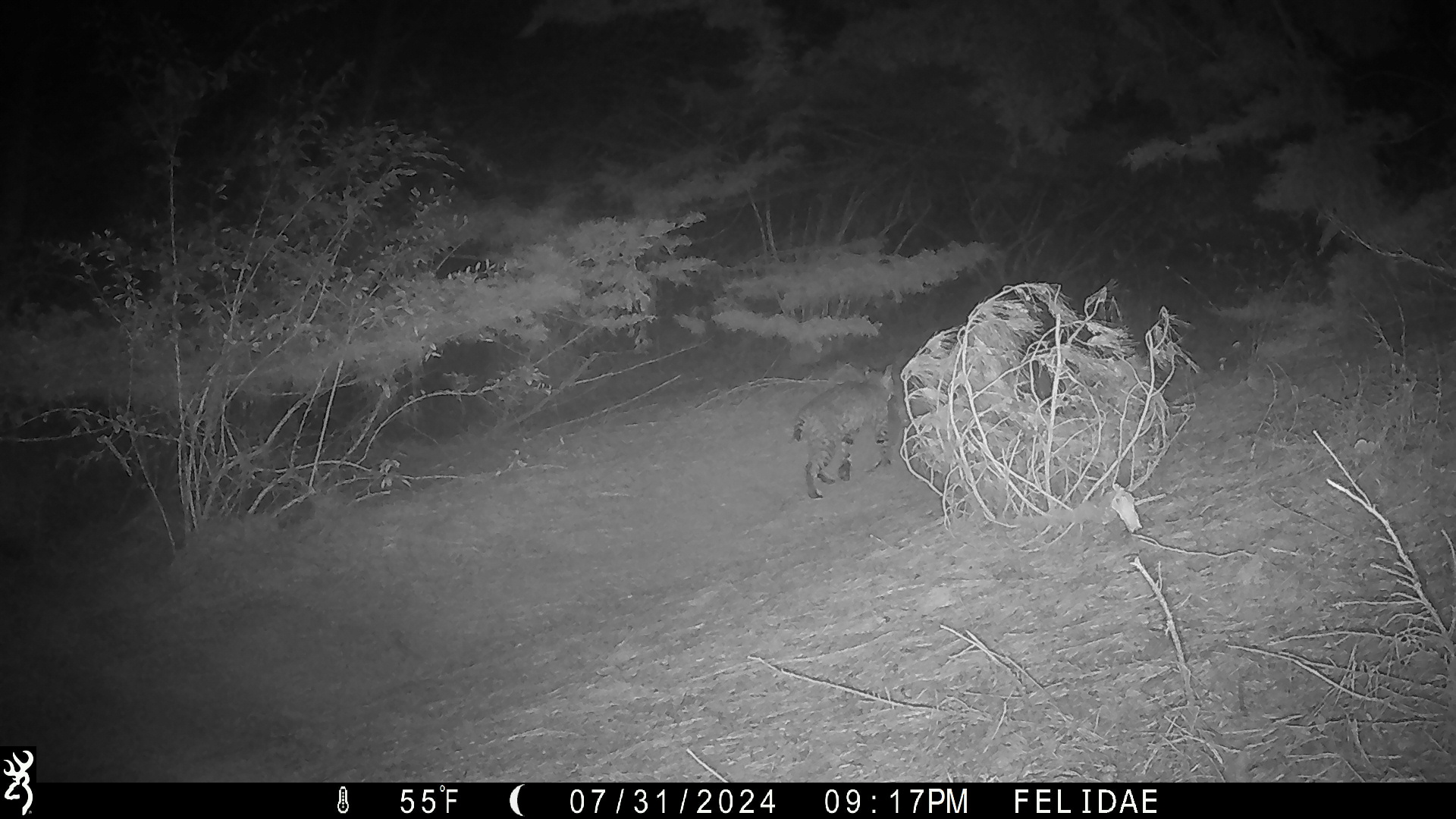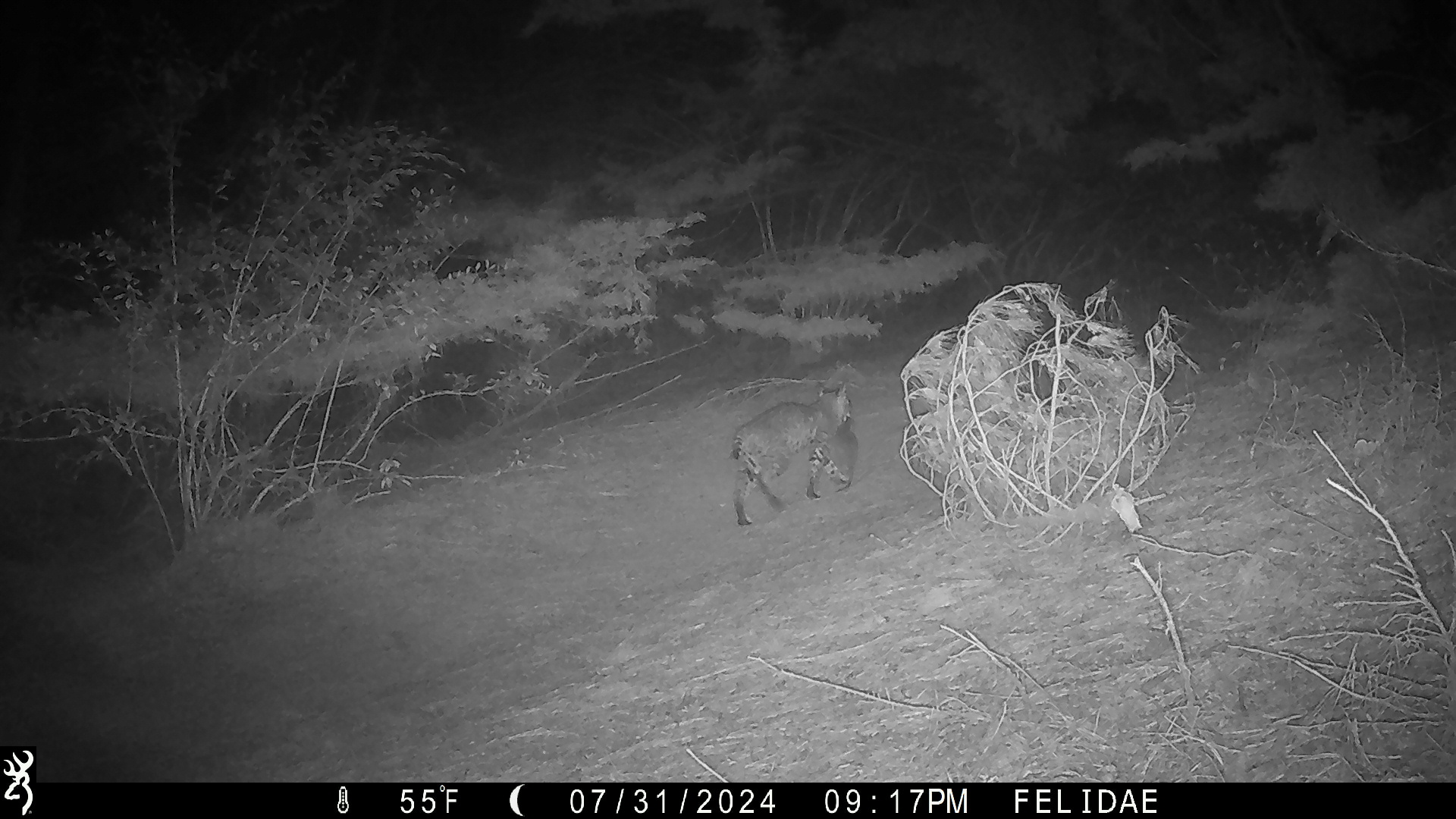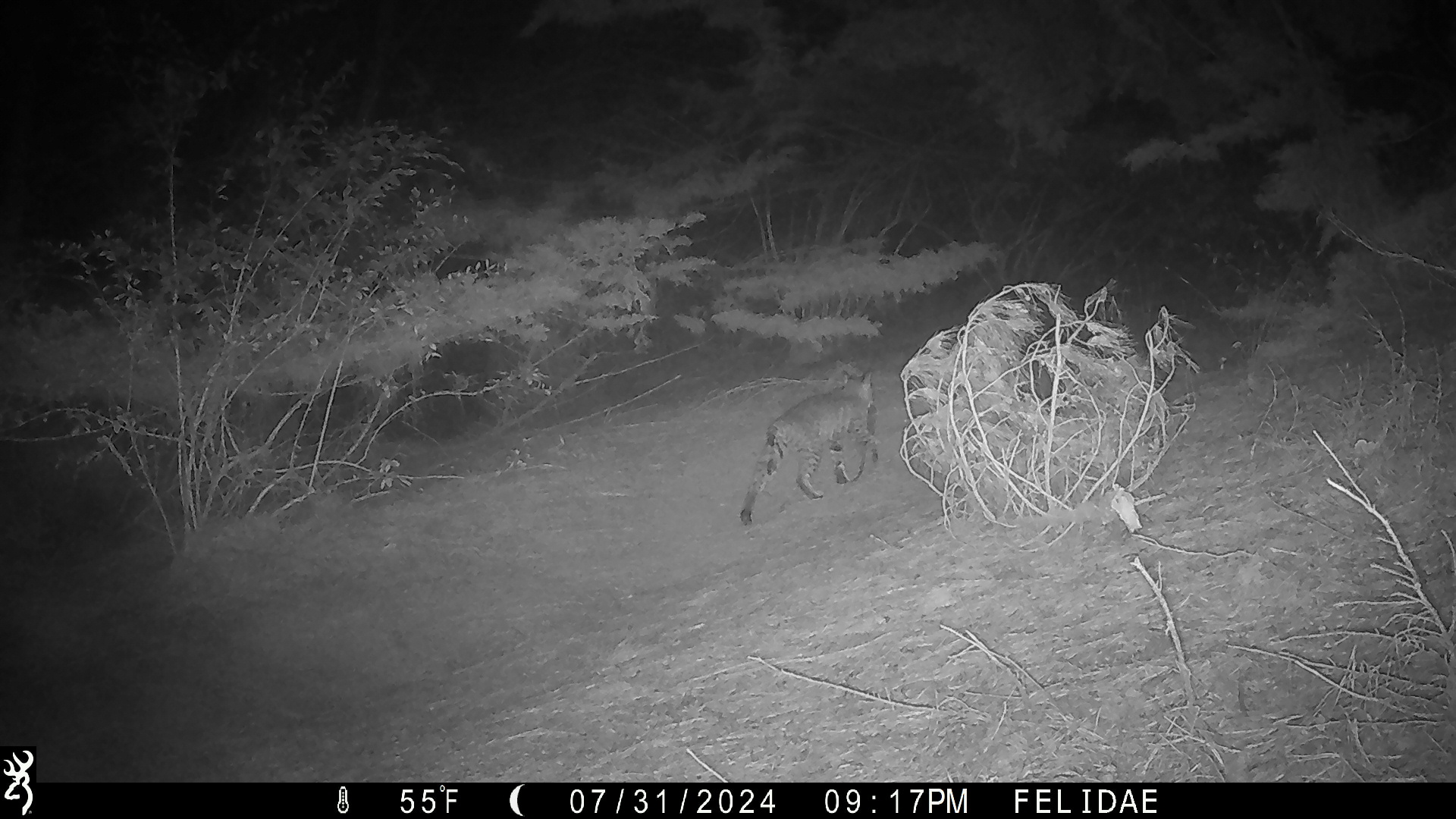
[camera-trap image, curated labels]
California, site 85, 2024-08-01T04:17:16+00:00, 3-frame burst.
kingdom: Animalia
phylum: Chordata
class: Mammalia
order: Carnivora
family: Felidae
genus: Lynx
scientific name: Lynx rufus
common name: bobcat